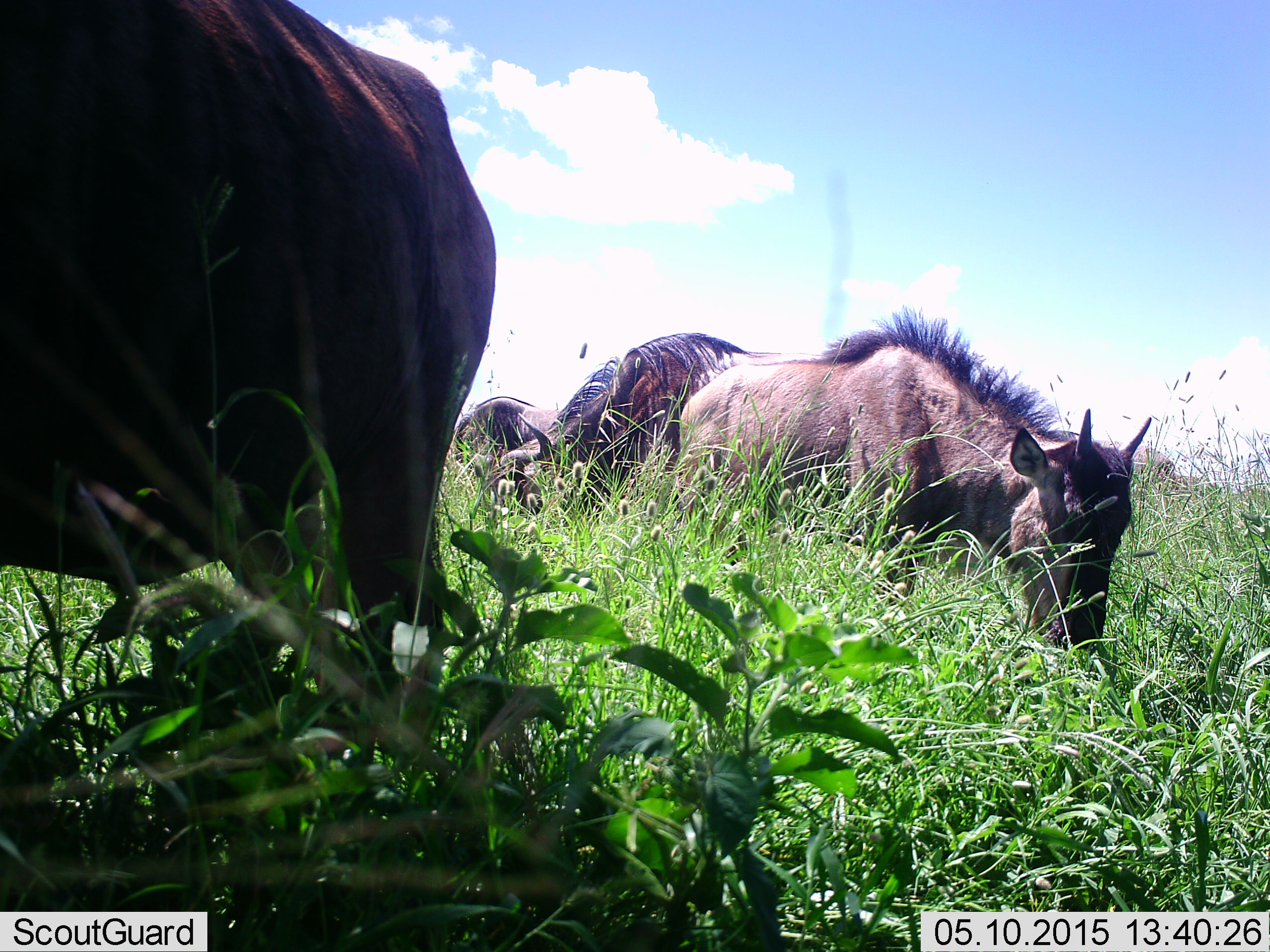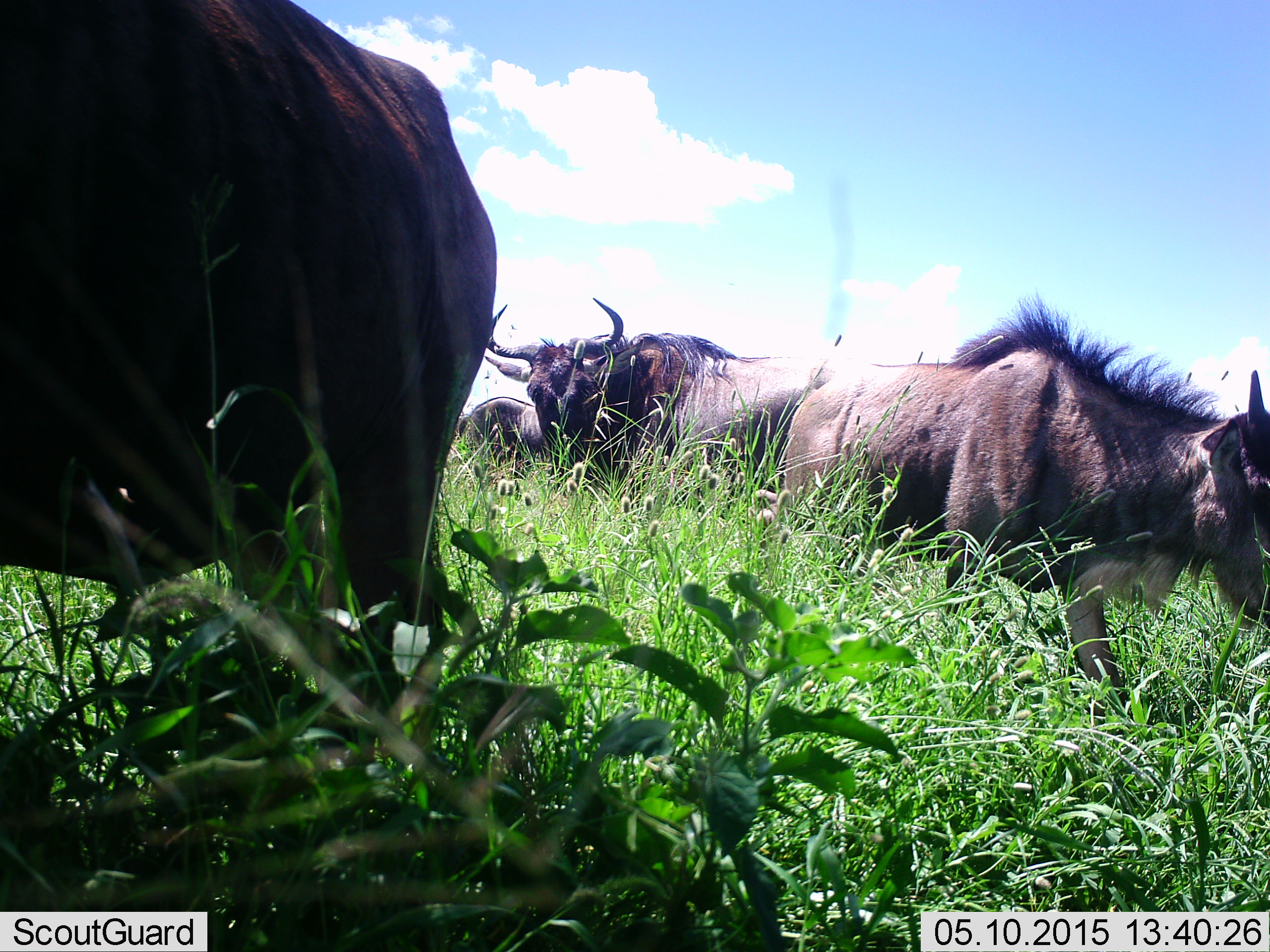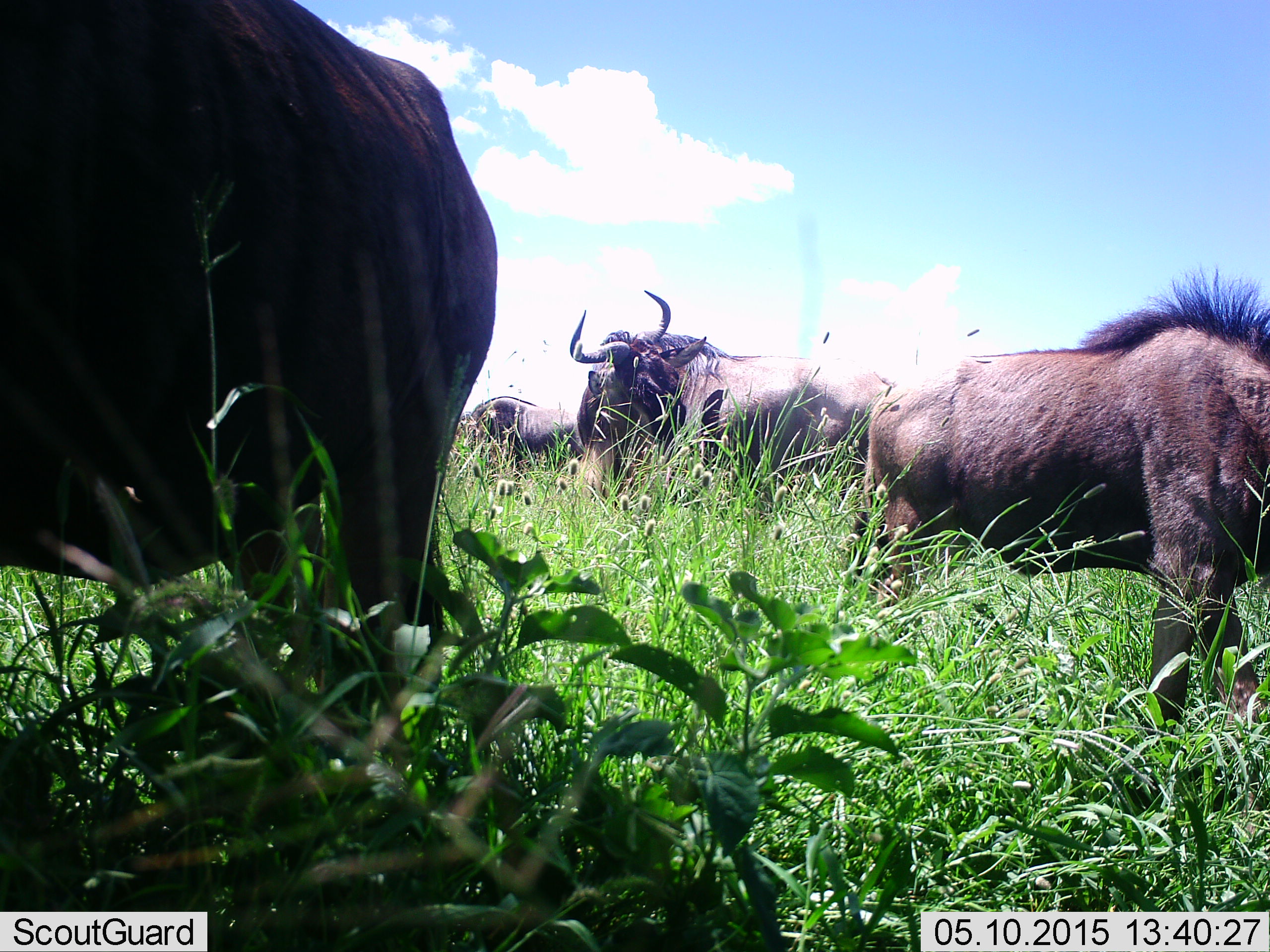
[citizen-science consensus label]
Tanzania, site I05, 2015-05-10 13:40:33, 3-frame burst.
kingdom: Animalia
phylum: Chordata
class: Mammalia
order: Artiodactyla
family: Bovidae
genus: Connochaetes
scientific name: Connochaetes taurinus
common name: blue wildebeest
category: wildebeest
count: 4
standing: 60%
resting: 0%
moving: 90%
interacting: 0%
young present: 20%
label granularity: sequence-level